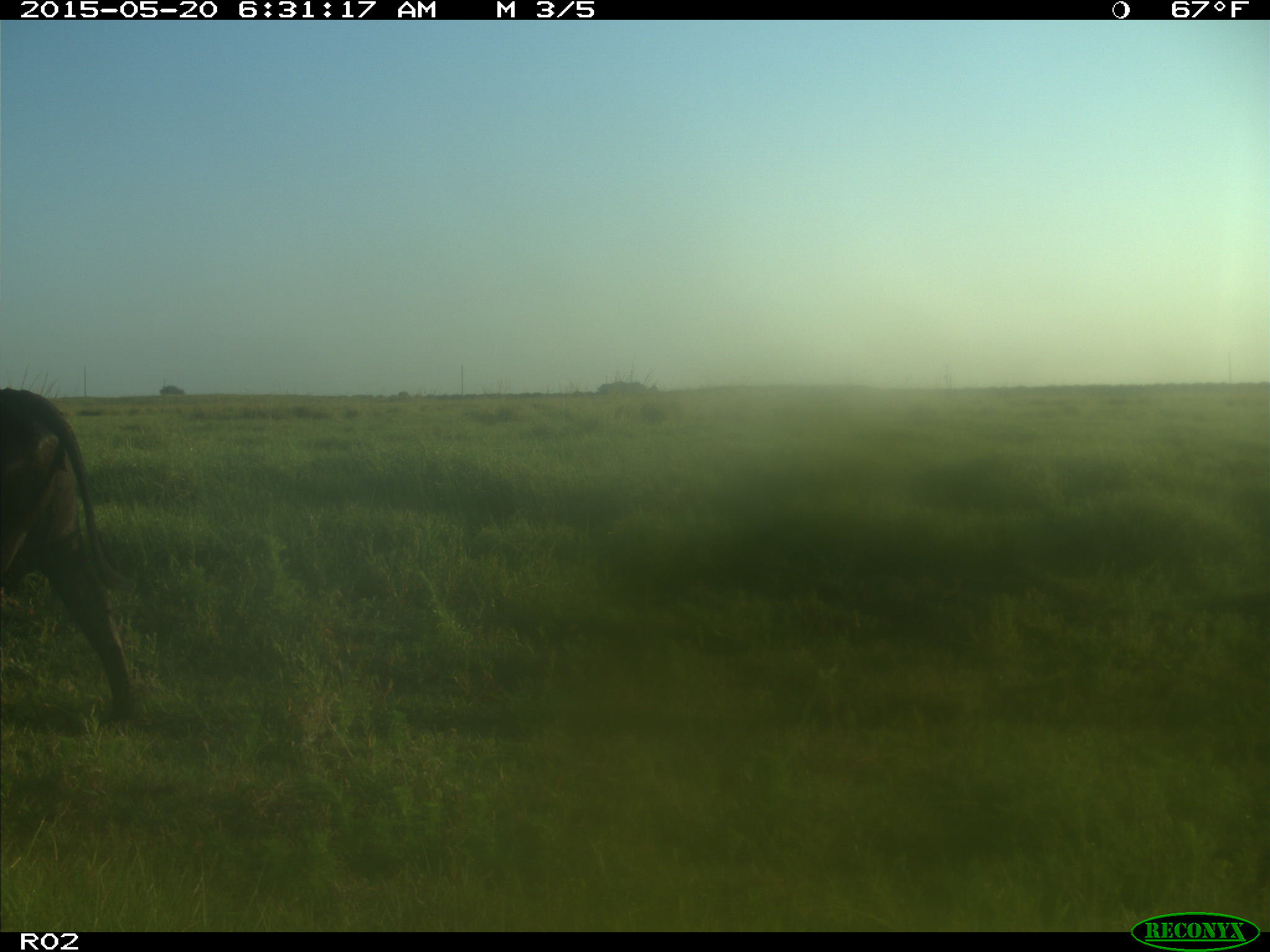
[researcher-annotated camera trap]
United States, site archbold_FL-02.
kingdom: Animalia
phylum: Chordata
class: Mammalia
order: Artiodactyla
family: Bovidae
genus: Bos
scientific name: Bos taurus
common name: domestic cow